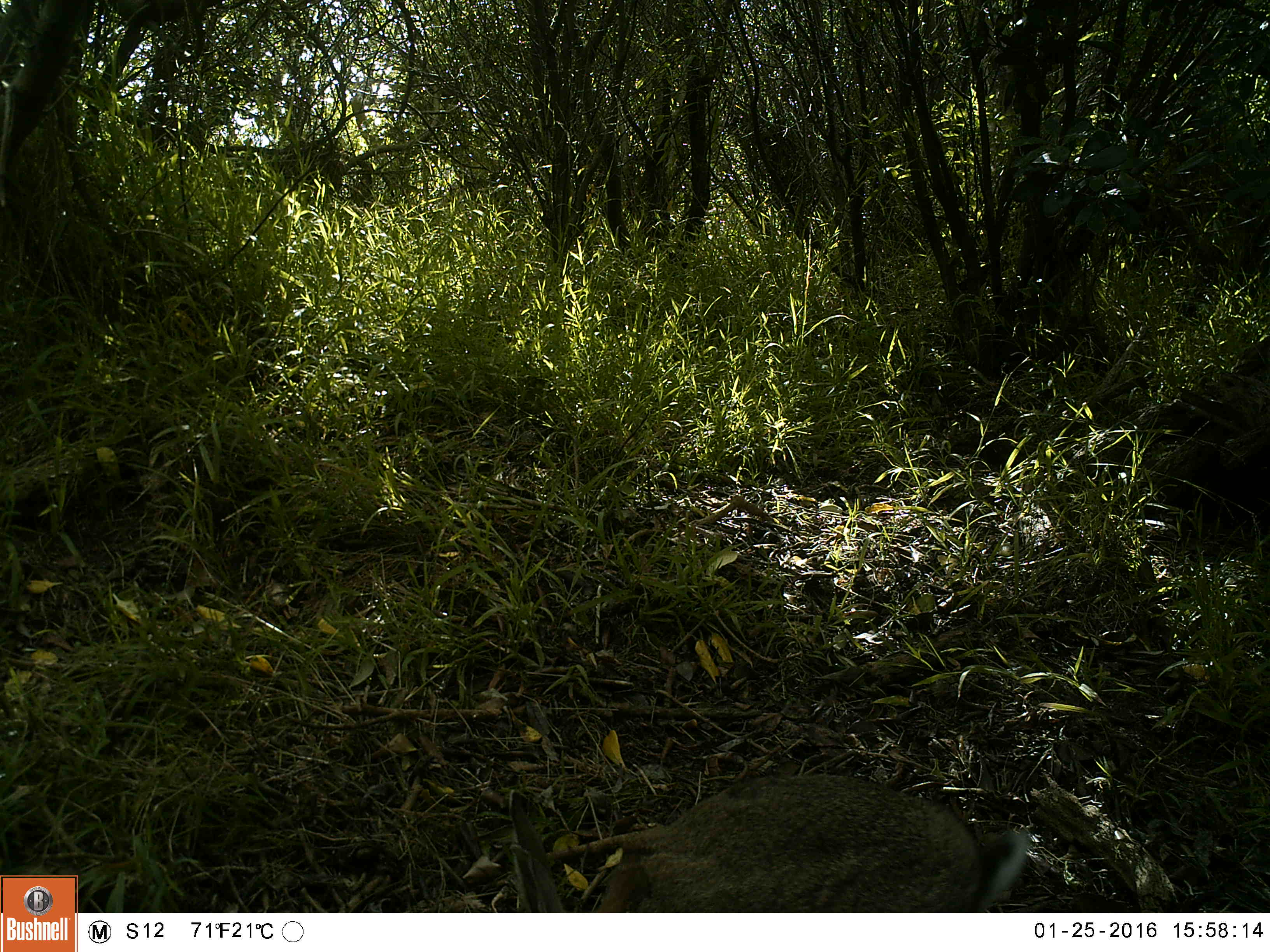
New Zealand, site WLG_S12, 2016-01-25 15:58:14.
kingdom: Animalia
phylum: Chordata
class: Mammalia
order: Lagomorpha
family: Leporidae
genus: Oryctolagus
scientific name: Oryctolagus cuniculus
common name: european rabbit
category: rabbit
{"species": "rabbit (european rabbit) (Oryctolagus cuniculus)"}